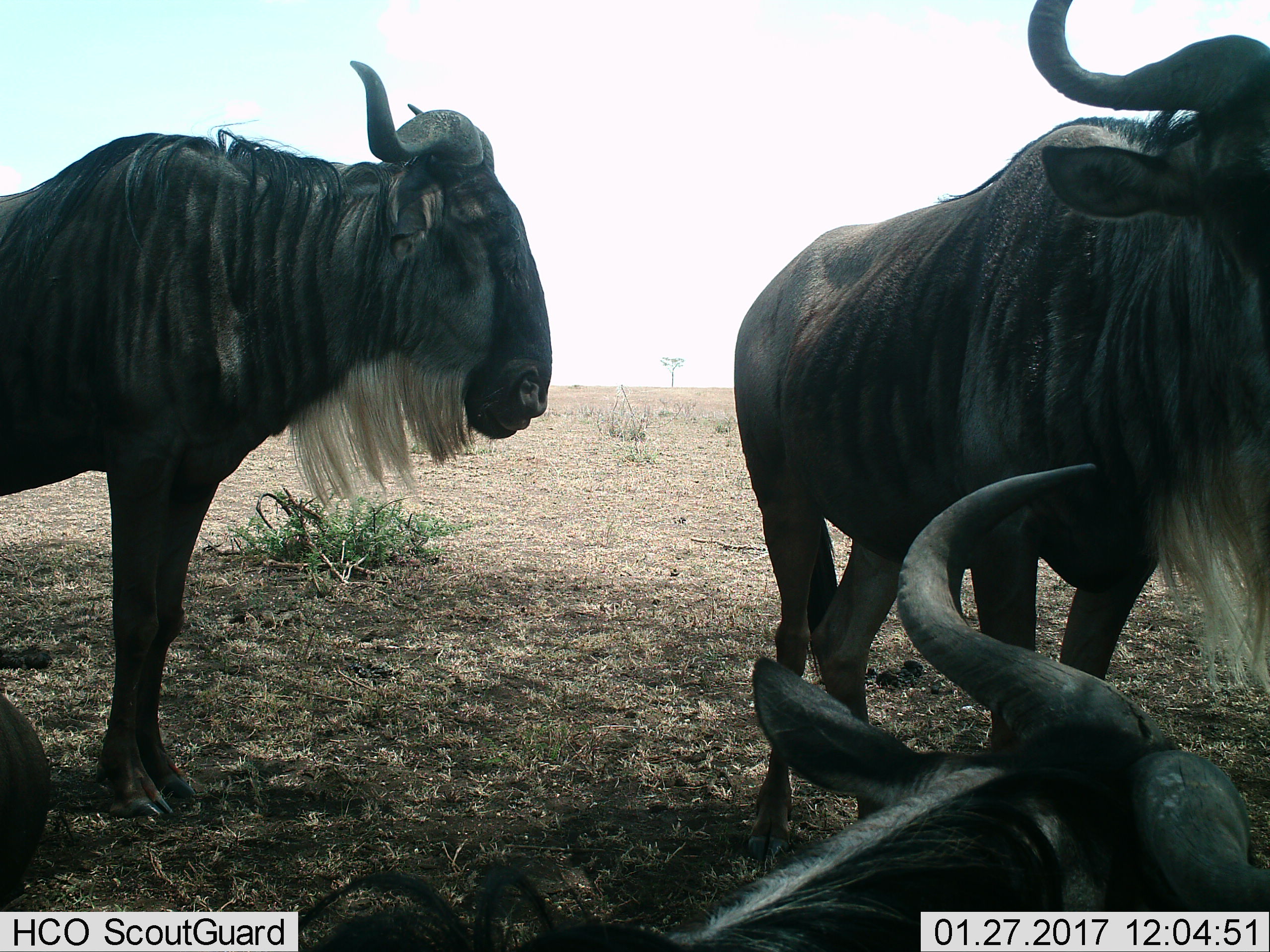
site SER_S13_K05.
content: unidentified animal